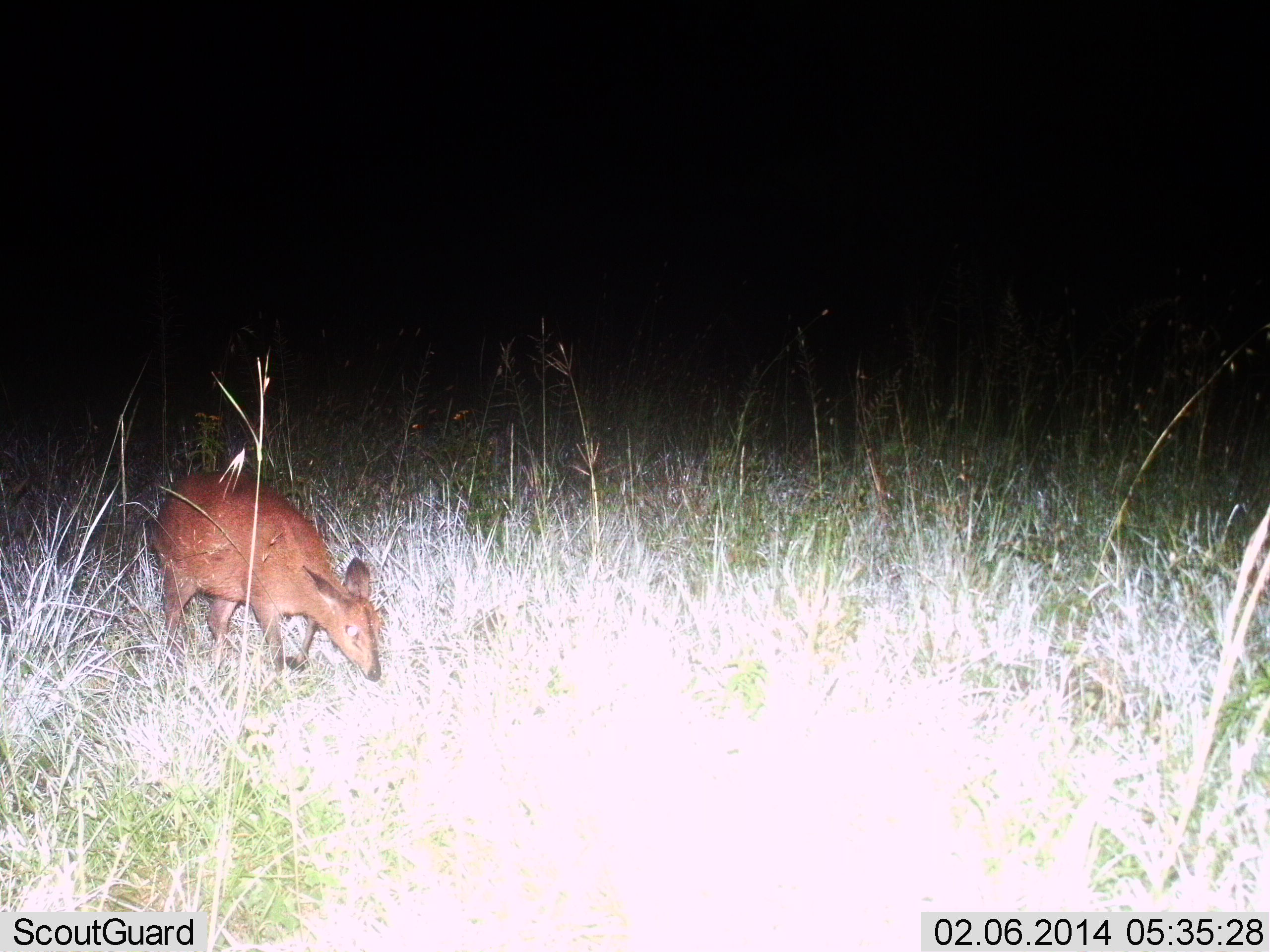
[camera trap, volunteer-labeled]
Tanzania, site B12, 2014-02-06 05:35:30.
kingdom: Animalia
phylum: Chordata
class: Mammalia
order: Artiodactyla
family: Bovidae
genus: Cephalophus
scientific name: Cephalophus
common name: duiker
Duiker (Cephalophus), count 1. Behavior (volunteer vote fractions): standing 40%, resting 0%, moving 40%, interacting 0%. Young present (vote fraction): 0%. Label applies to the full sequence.